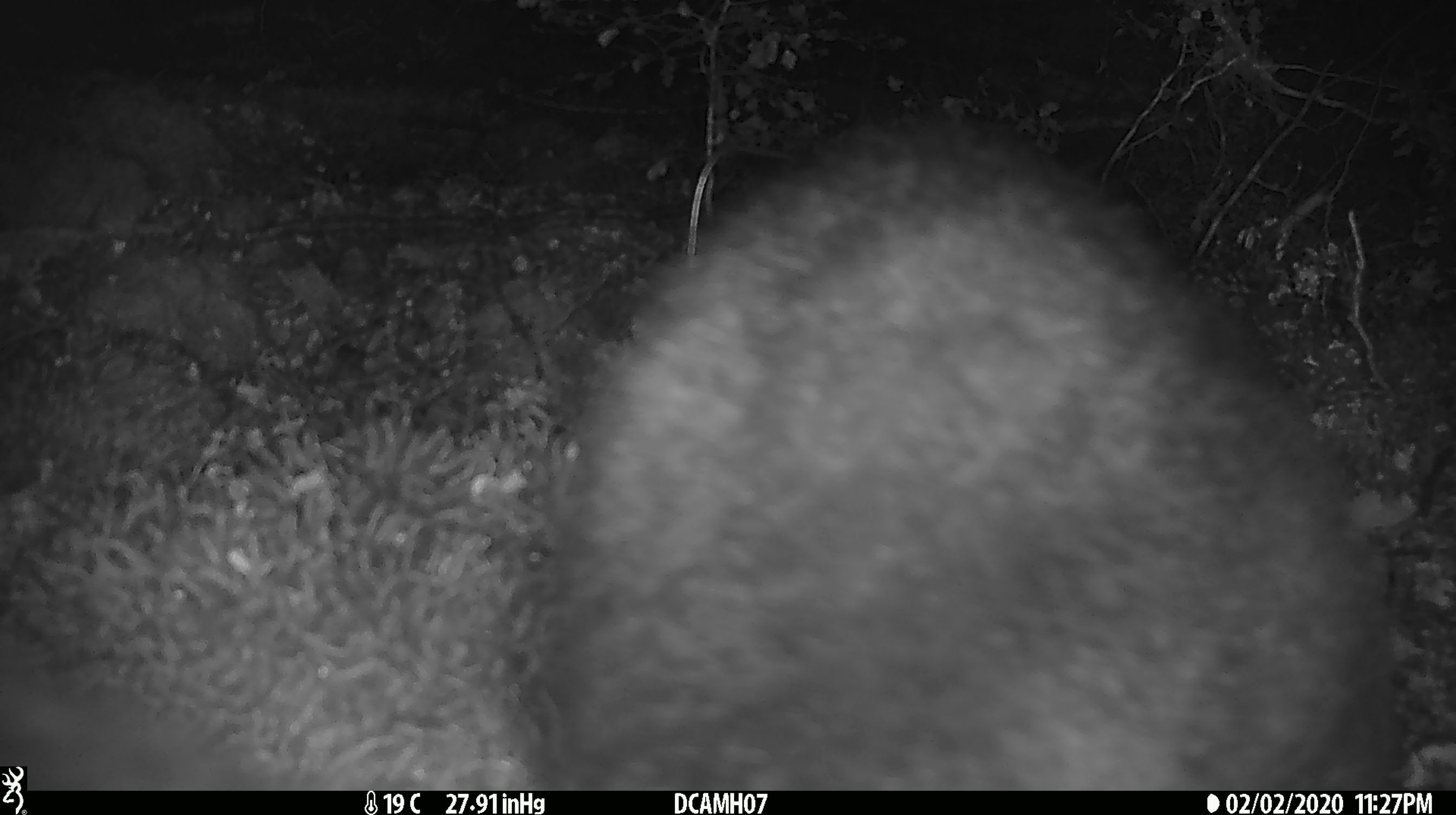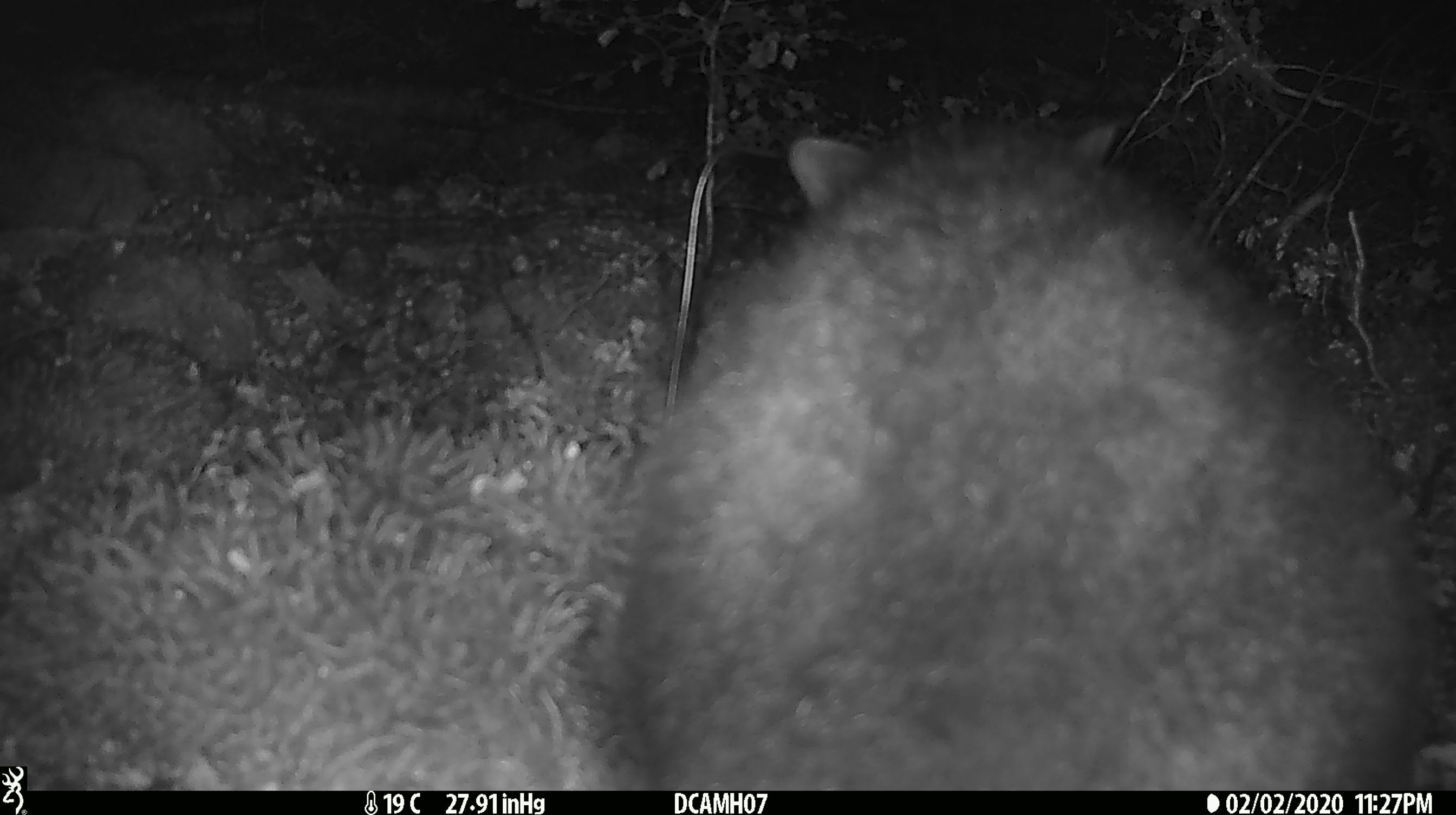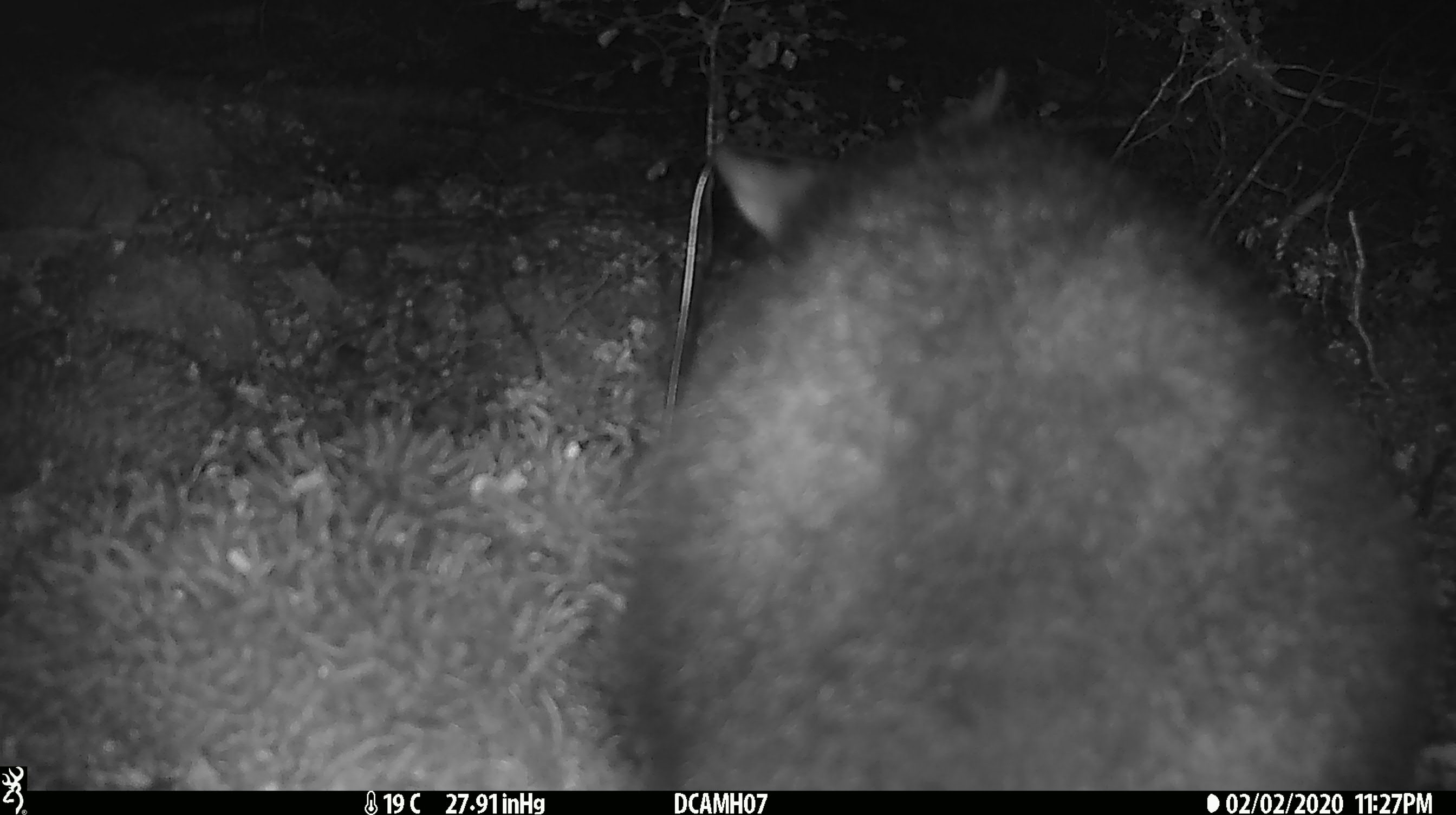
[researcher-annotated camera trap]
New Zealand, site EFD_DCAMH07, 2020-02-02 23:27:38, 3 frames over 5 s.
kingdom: Animalia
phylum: Chordata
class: Mammalia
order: Diprotodontia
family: Phalangeridae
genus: Trichosurus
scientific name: Trichosurus vulpecula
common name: common brushtail possum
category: possum